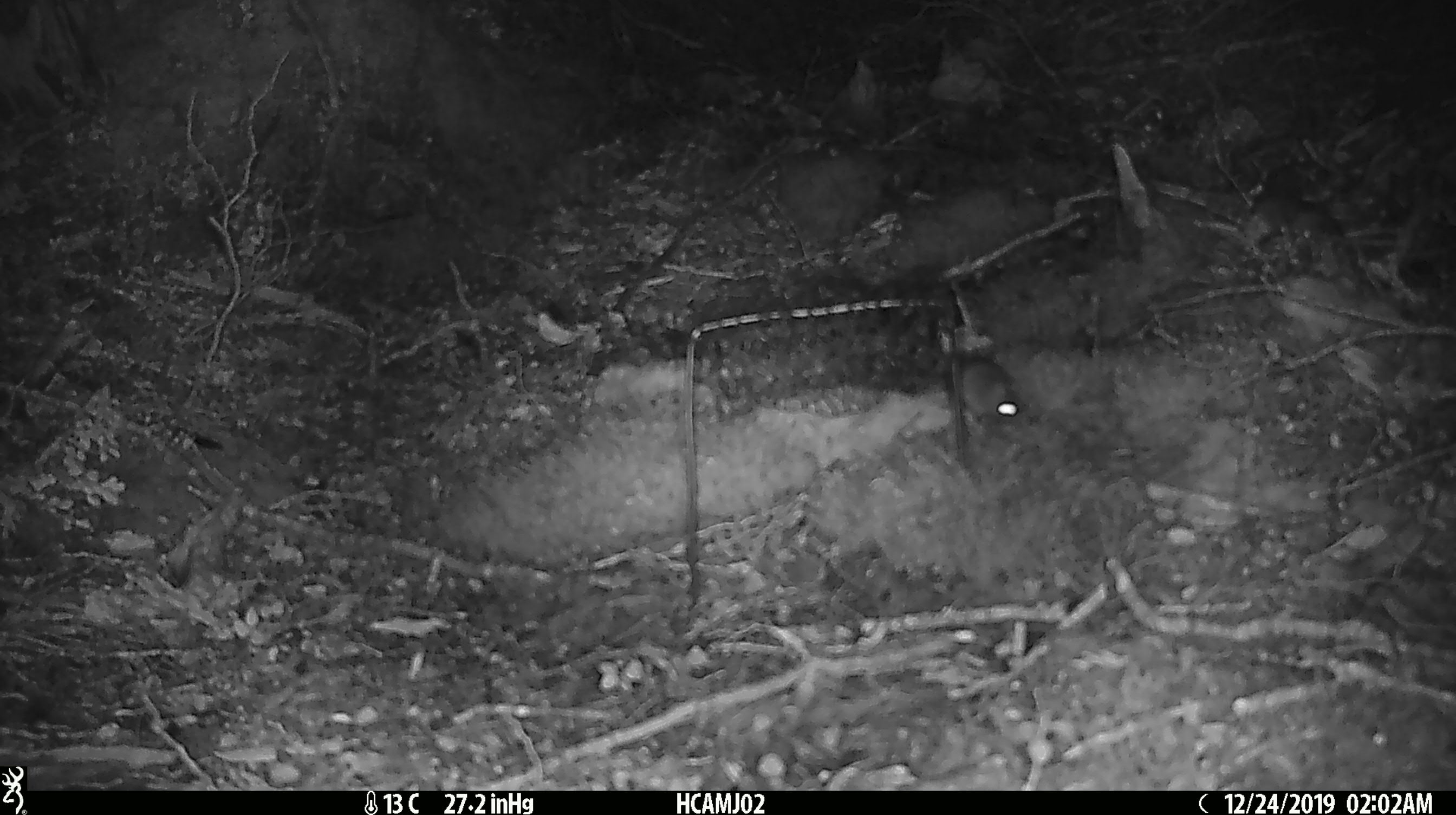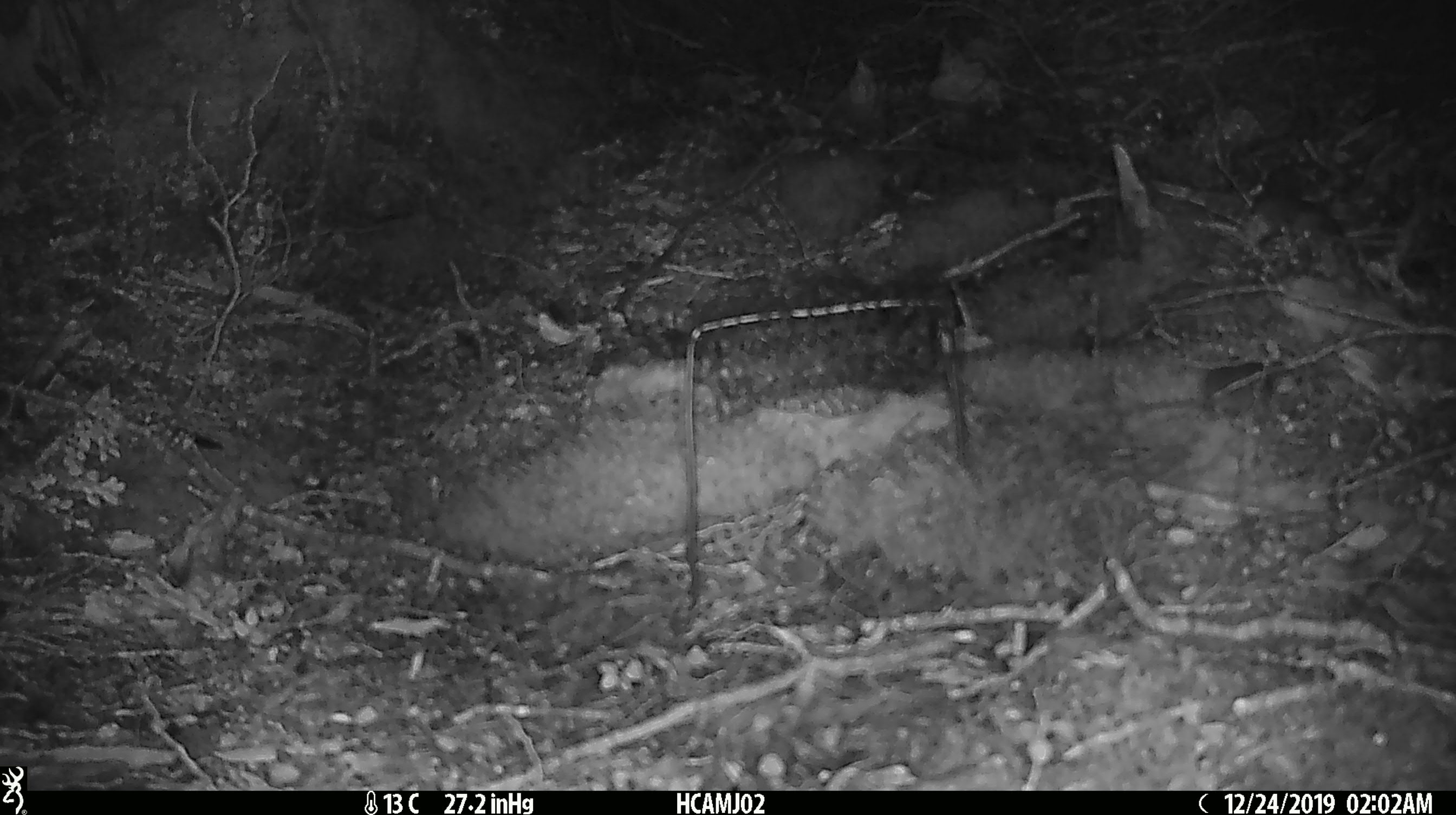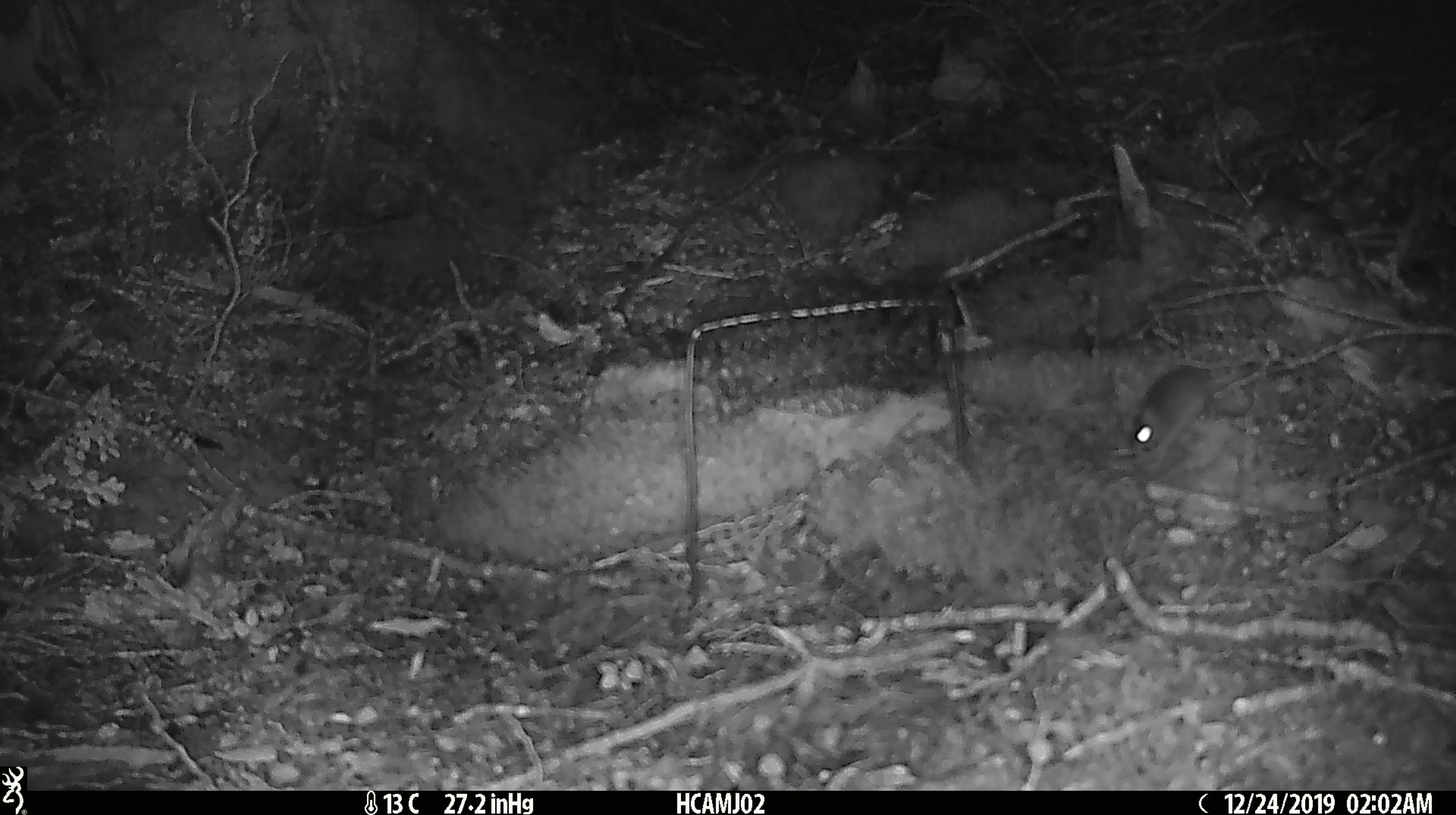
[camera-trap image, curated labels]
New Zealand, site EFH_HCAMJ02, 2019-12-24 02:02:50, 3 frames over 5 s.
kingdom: Animalia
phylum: Chordata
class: Mammalia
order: Rodentia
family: Muridae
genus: Mus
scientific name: Mus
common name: mouse